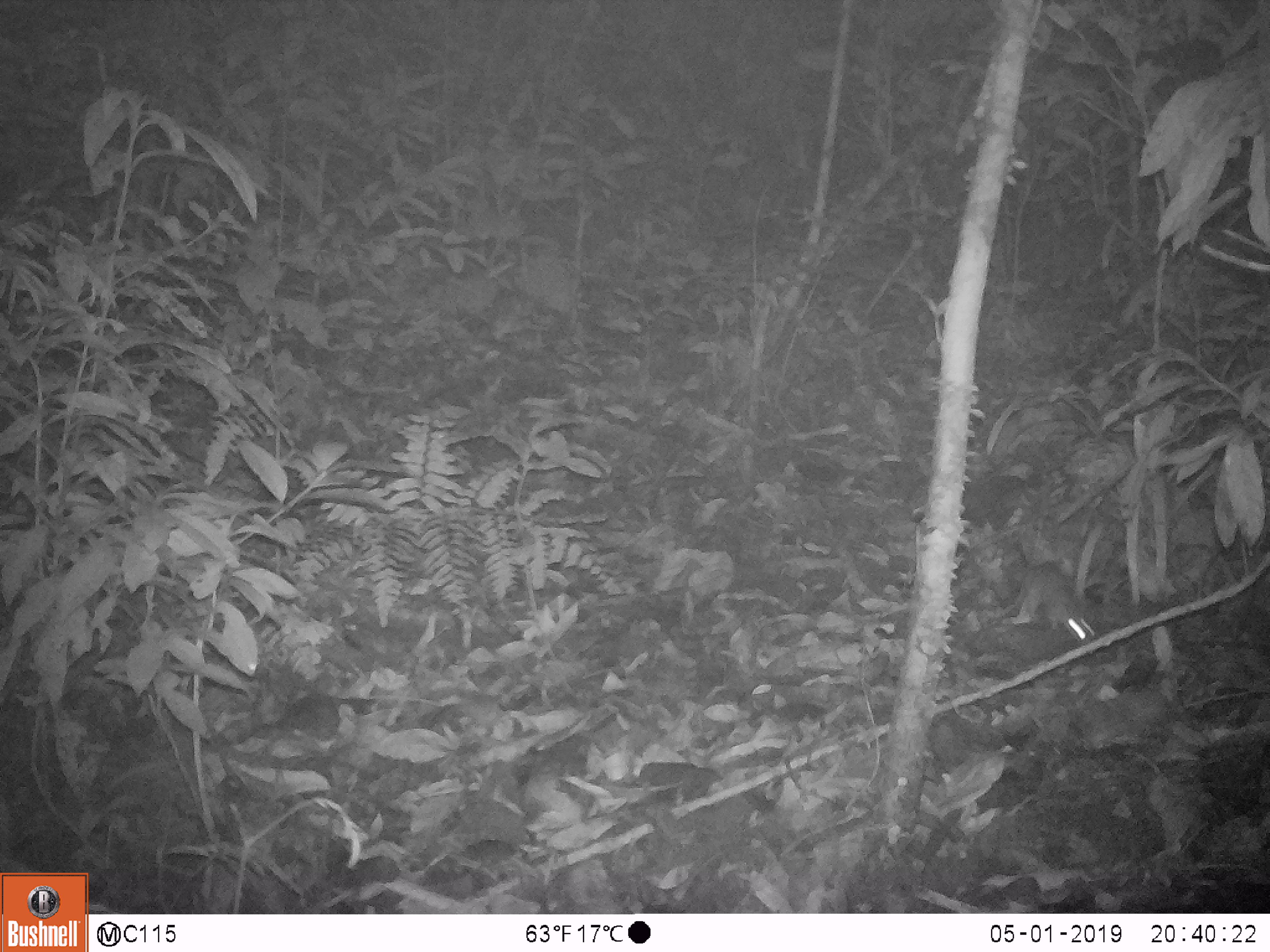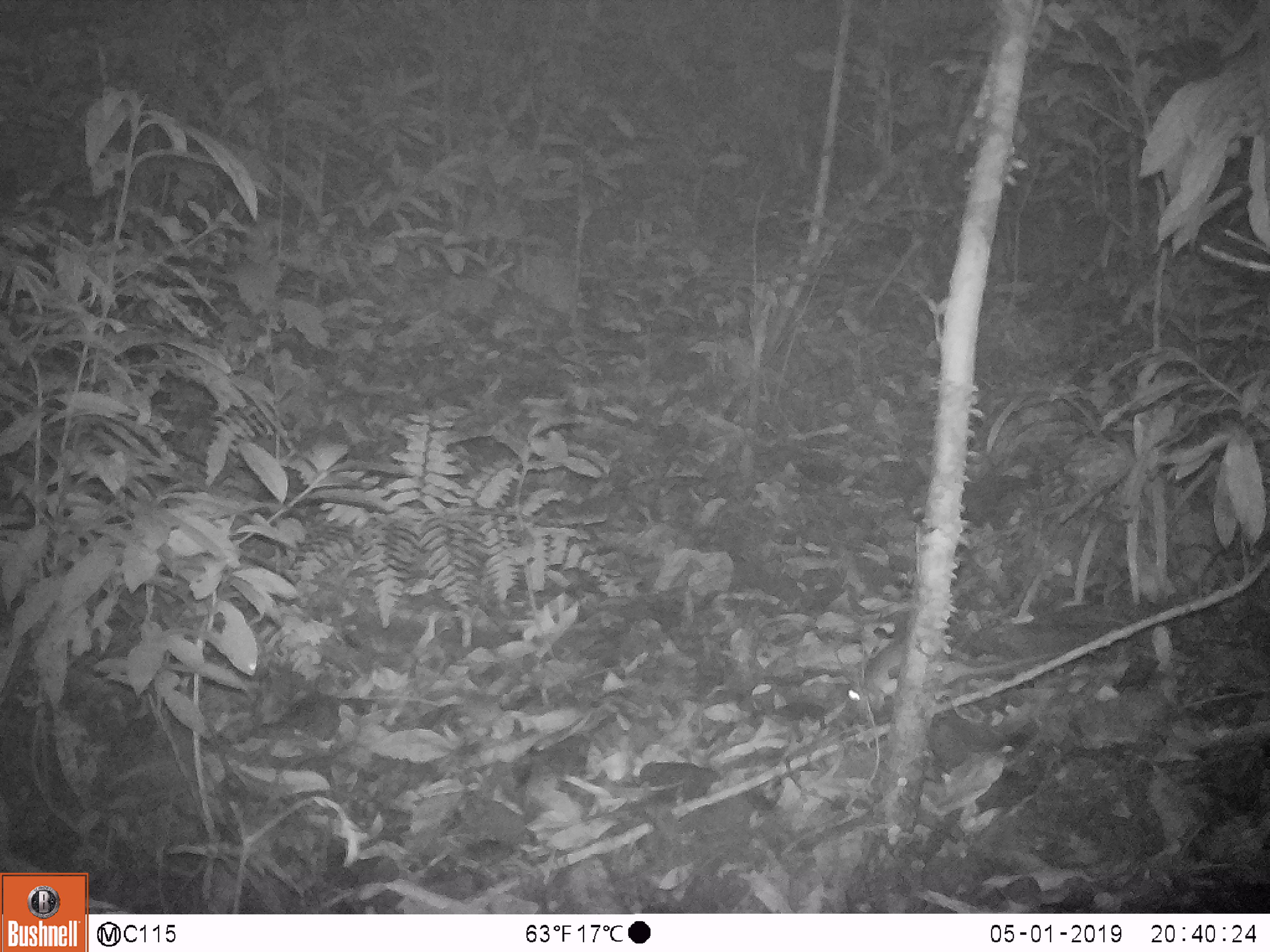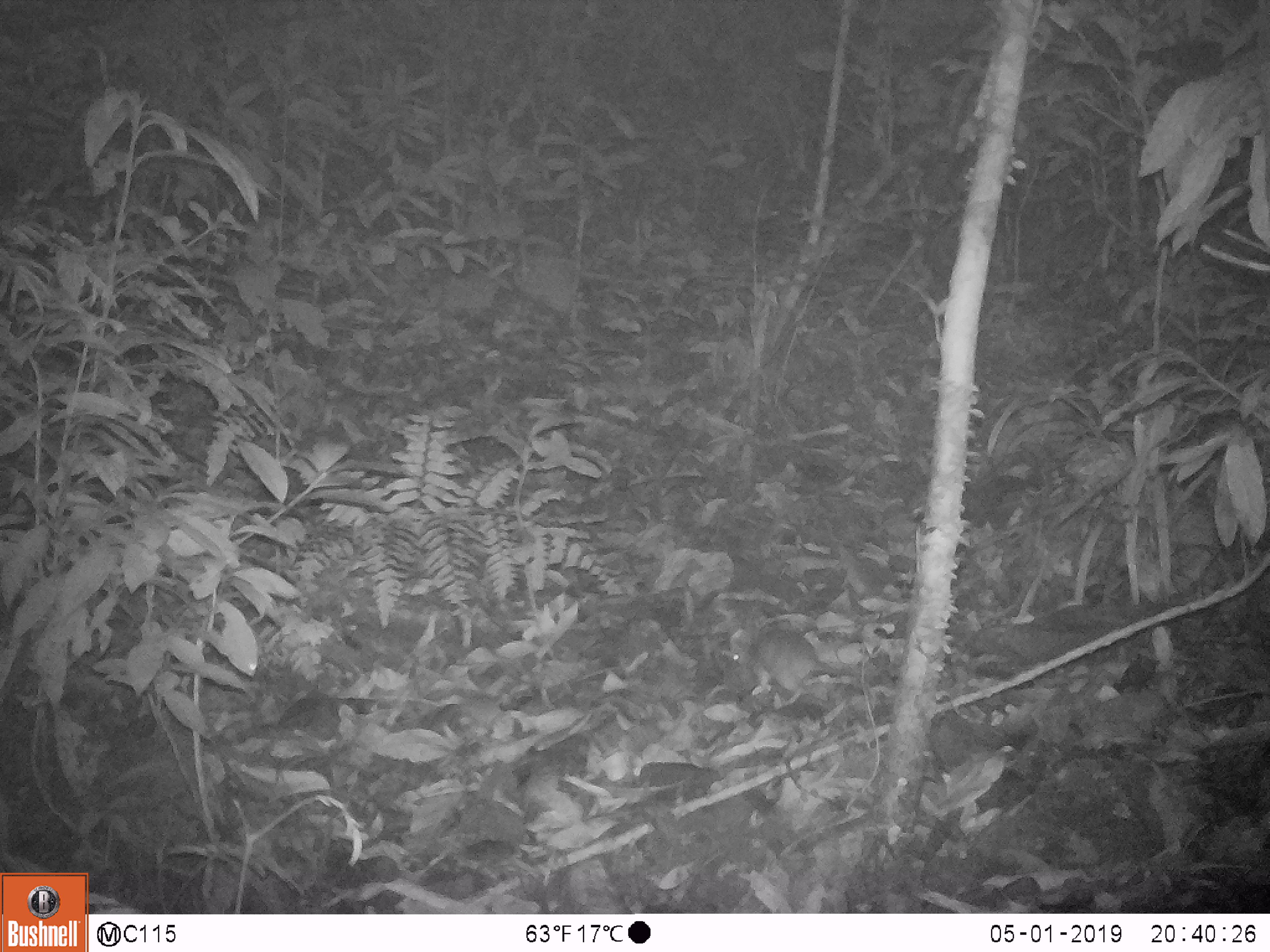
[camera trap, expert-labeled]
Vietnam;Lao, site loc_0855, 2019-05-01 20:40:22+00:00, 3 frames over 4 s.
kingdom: Animalia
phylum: Chordata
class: Mammalia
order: Rodentia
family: Muridae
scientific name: Muridae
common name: old-world mice and rats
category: unidentified murid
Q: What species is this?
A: Unidentified murid (old-world mice and rats) (Muridae).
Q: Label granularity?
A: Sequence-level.